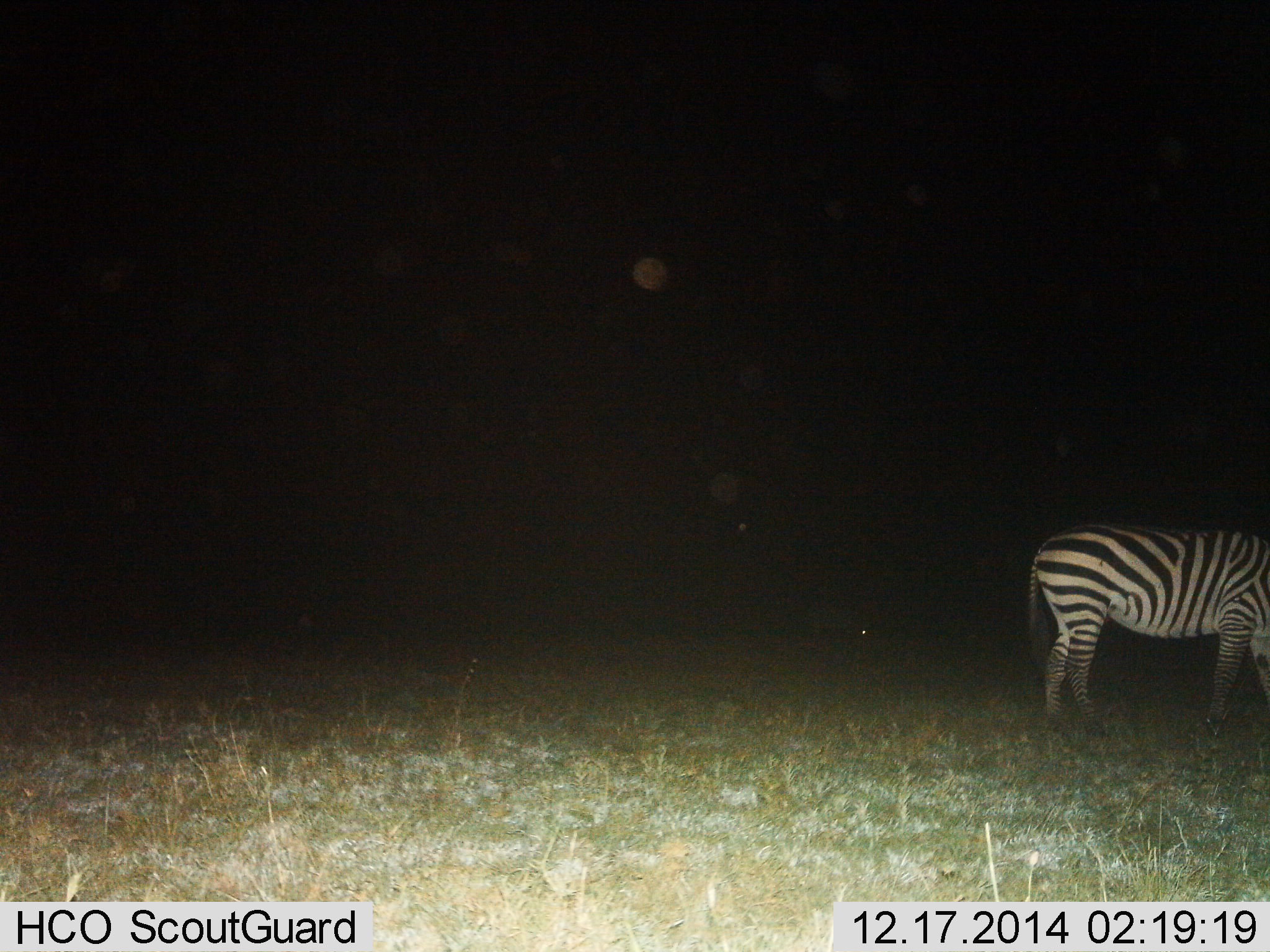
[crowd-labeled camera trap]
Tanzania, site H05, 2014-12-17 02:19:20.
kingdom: Animalia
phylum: Chordata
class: Mammalia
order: Perissodactyla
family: Equidae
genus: Equus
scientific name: Equus quagga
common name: plains zebra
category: zebra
Zebra (plains zebra) (Equus quagga), count 1. Behavior (volunteer vote fractions): standing 90%, resting 0%, moving 0%, interacting 0%. Young present (vote fraction): 0%. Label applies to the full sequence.